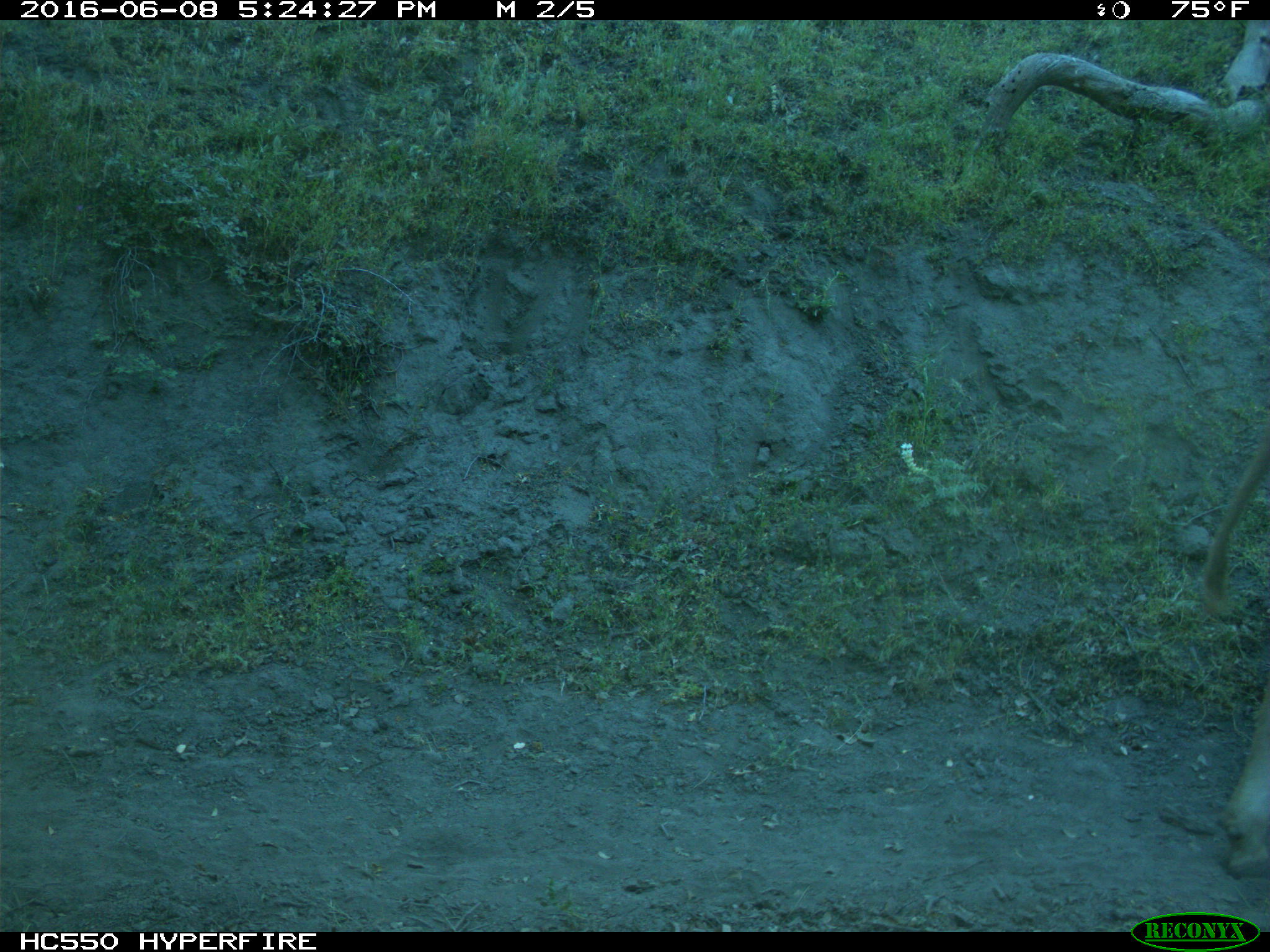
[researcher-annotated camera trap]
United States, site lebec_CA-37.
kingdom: Animalia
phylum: Chordata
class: Mammalia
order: Artiodactyla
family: Bovidae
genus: Bos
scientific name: Bos taurus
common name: domestic cow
Bos taurus (domestic cow).